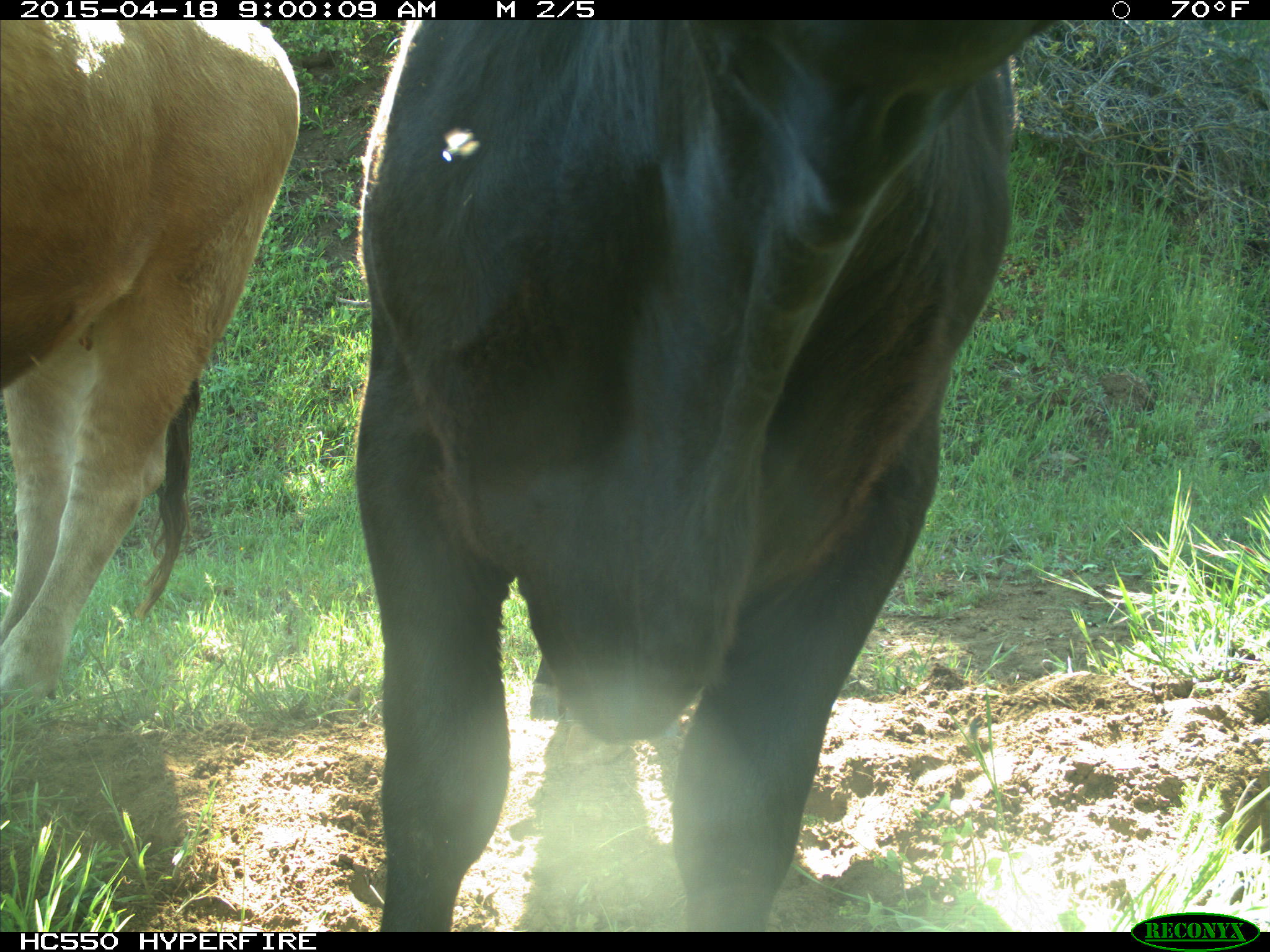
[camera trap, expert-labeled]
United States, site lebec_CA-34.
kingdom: Animalia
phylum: Chordata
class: Mammalia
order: Artiodactyla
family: Bovidae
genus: Bos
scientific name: Bos taurus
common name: domestic cow